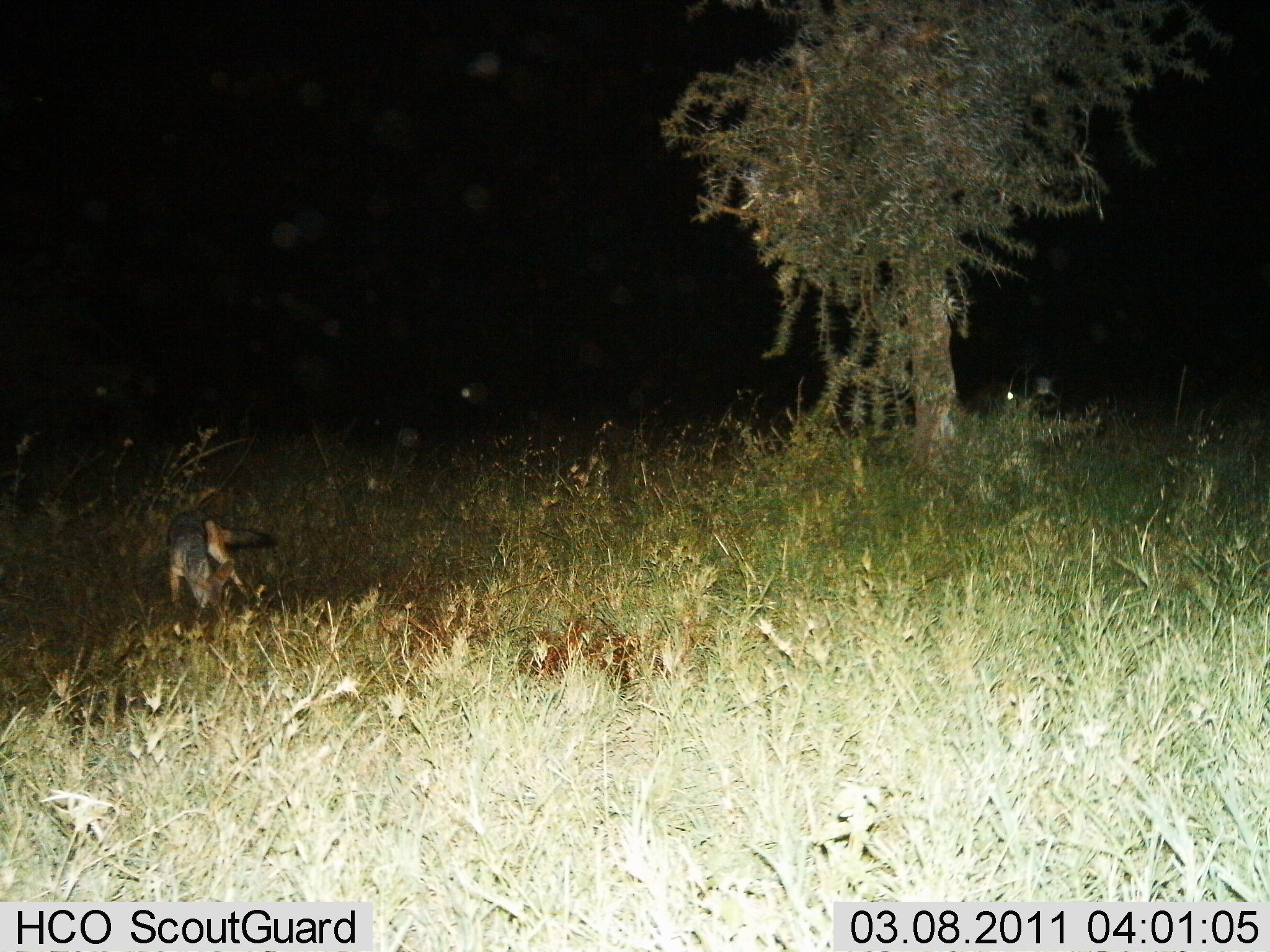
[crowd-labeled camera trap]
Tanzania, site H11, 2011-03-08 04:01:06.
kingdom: Animalia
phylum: Chordata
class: Mammalia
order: Carnivora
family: Canidae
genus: Lupulella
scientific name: Lupulella mesomelas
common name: black-backed jackal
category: jackal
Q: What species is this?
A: Jackal (black-backed jackal) (Lupulella mesomelas).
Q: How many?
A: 1.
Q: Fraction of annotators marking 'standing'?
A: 91%.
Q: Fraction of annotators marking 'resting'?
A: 0%.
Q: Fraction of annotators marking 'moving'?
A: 9%.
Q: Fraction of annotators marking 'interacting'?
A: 0%.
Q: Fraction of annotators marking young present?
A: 0%.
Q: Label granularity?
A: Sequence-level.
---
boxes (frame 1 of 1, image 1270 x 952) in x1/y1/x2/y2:
animal: 163/511/279/618